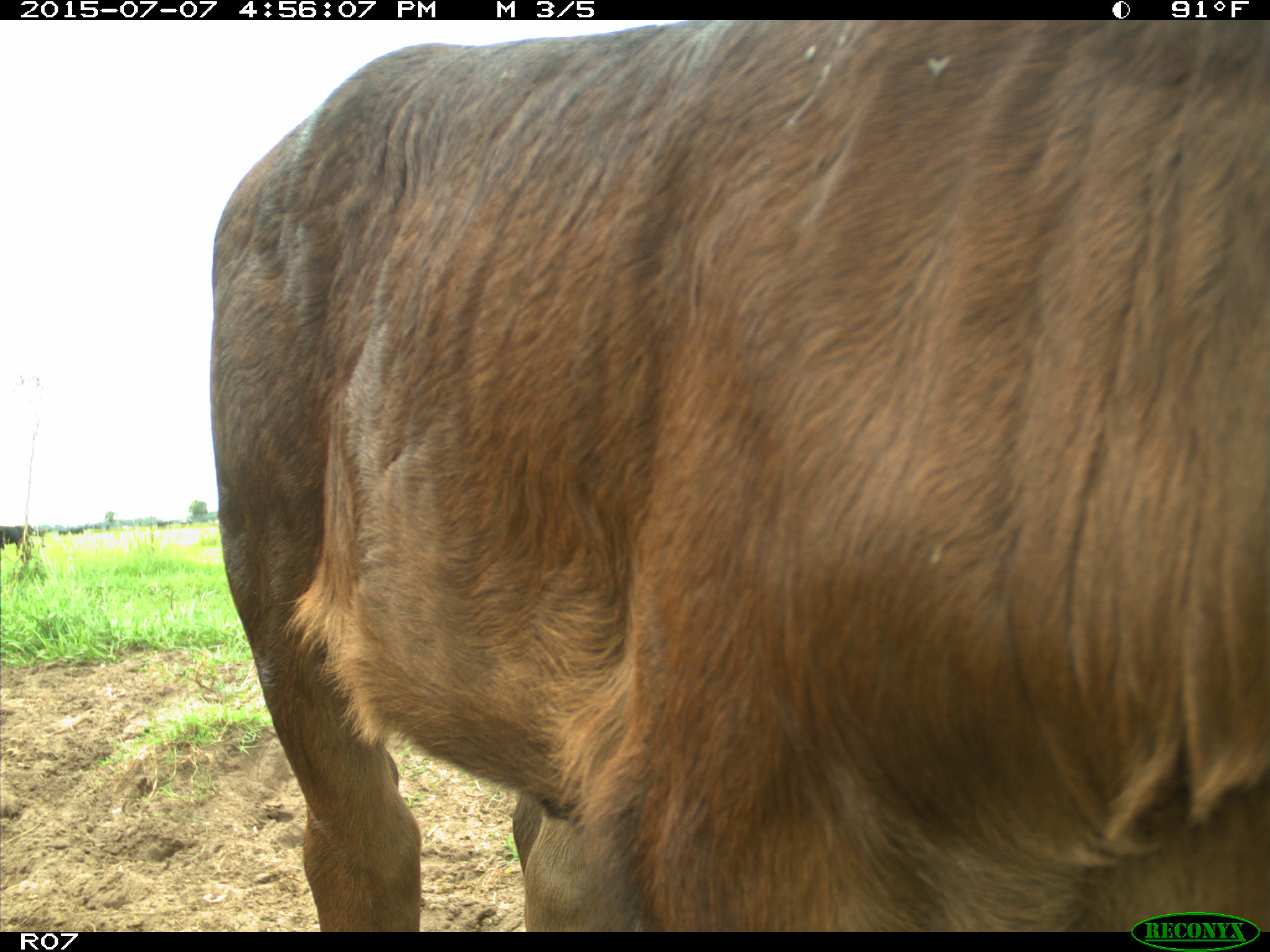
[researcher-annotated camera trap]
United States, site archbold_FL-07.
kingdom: Animalia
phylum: Chordata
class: Mammalia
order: Artiodactyla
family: Bovidae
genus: Bos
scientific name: Bos taurus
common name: domestic cow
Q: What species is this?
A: Bos taurus (domestic cow).